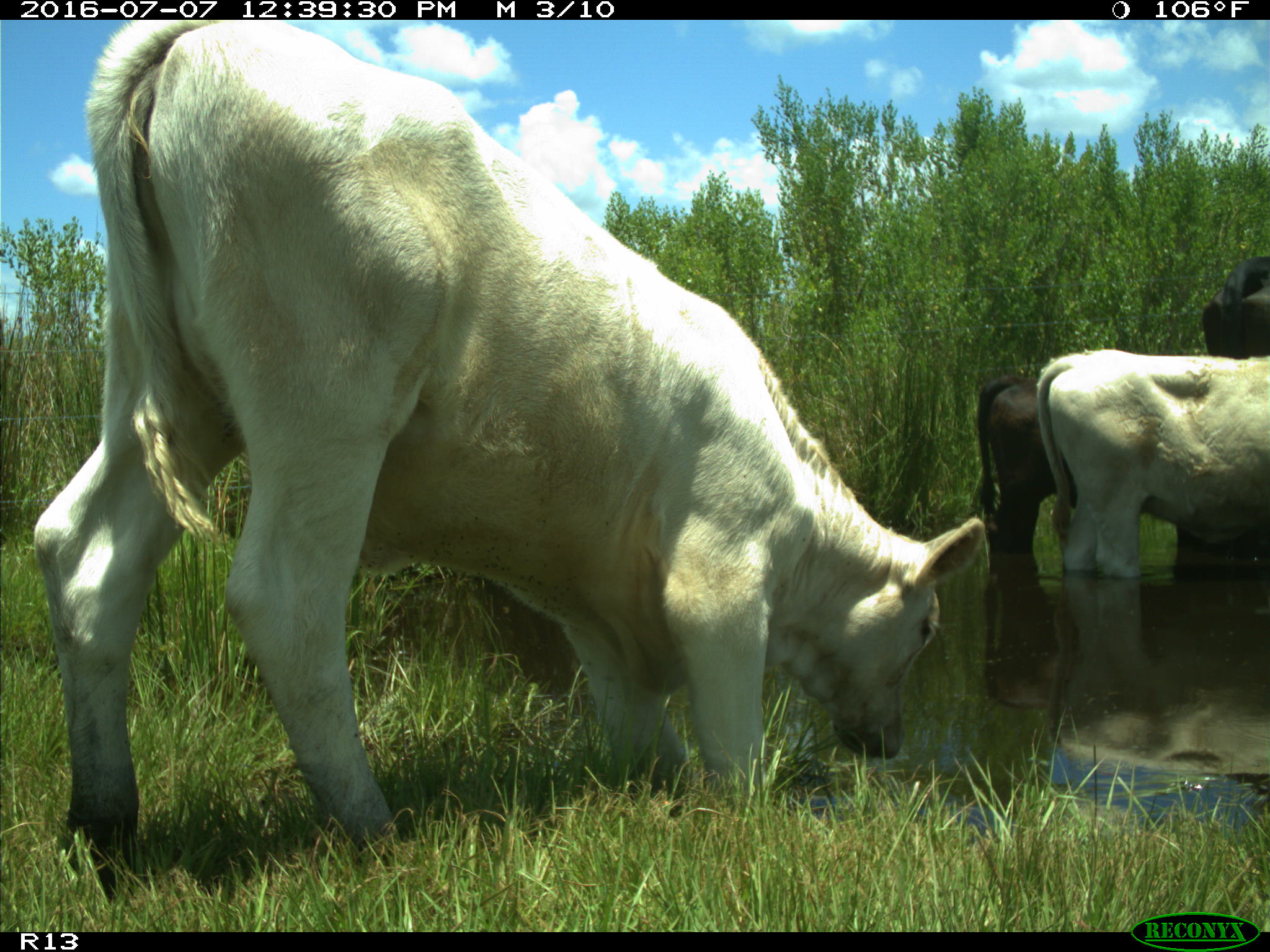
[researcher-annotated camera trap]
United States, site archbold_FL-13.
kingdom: Animalia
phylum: Chordata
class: Mammalia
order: Artiodactyla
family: Bovidae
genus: Bos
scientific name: Bos taurus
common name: domestic cow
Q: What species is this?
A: Bos taurus (domestic cow).